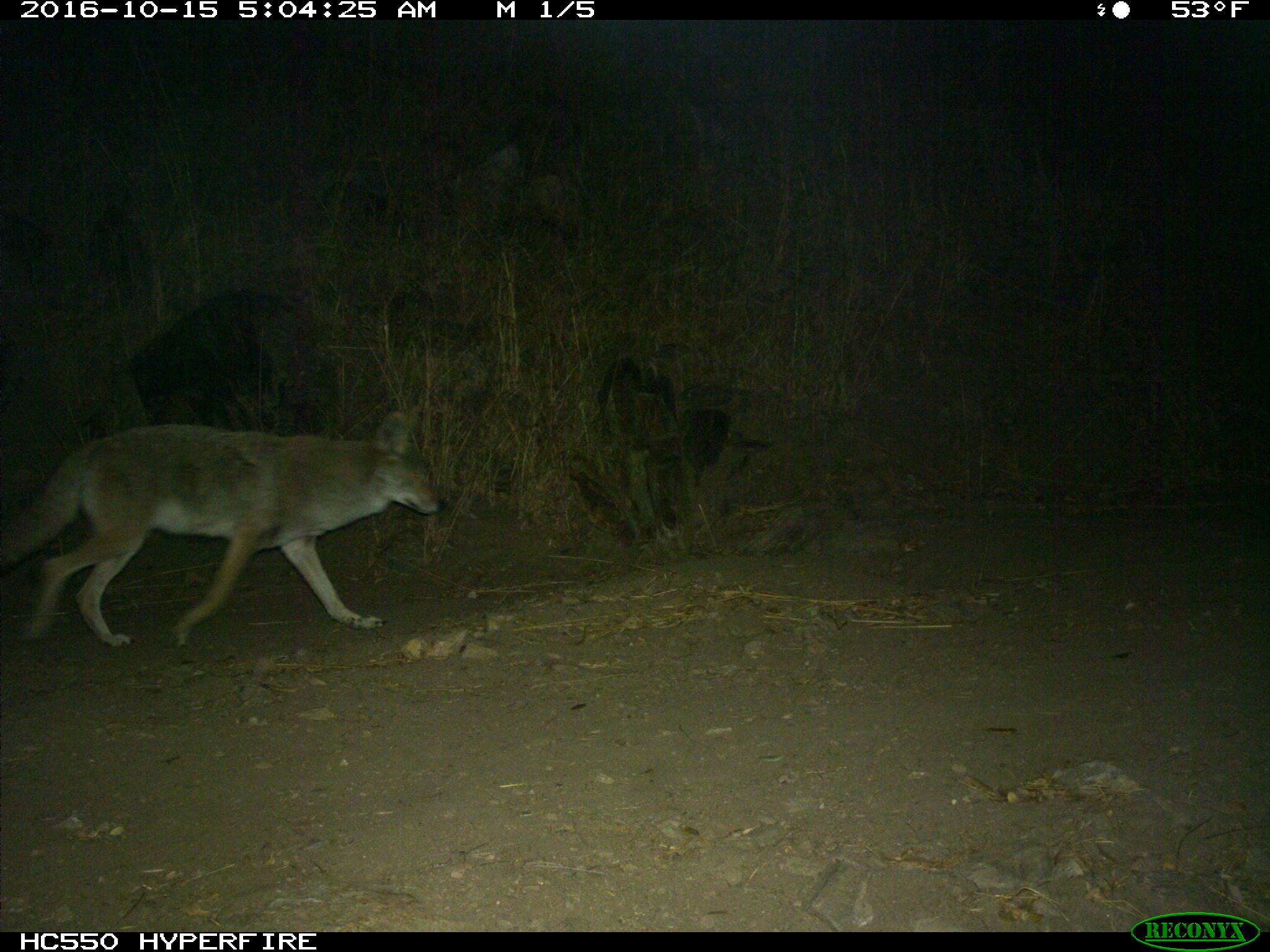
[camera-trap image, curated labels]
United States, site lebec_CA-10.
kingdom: Animalia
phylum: Chordata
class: Mammalia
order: Carnivora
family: Canidae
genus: Canis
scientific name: Canis latrans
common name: coyote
Canis latrans (coyote).